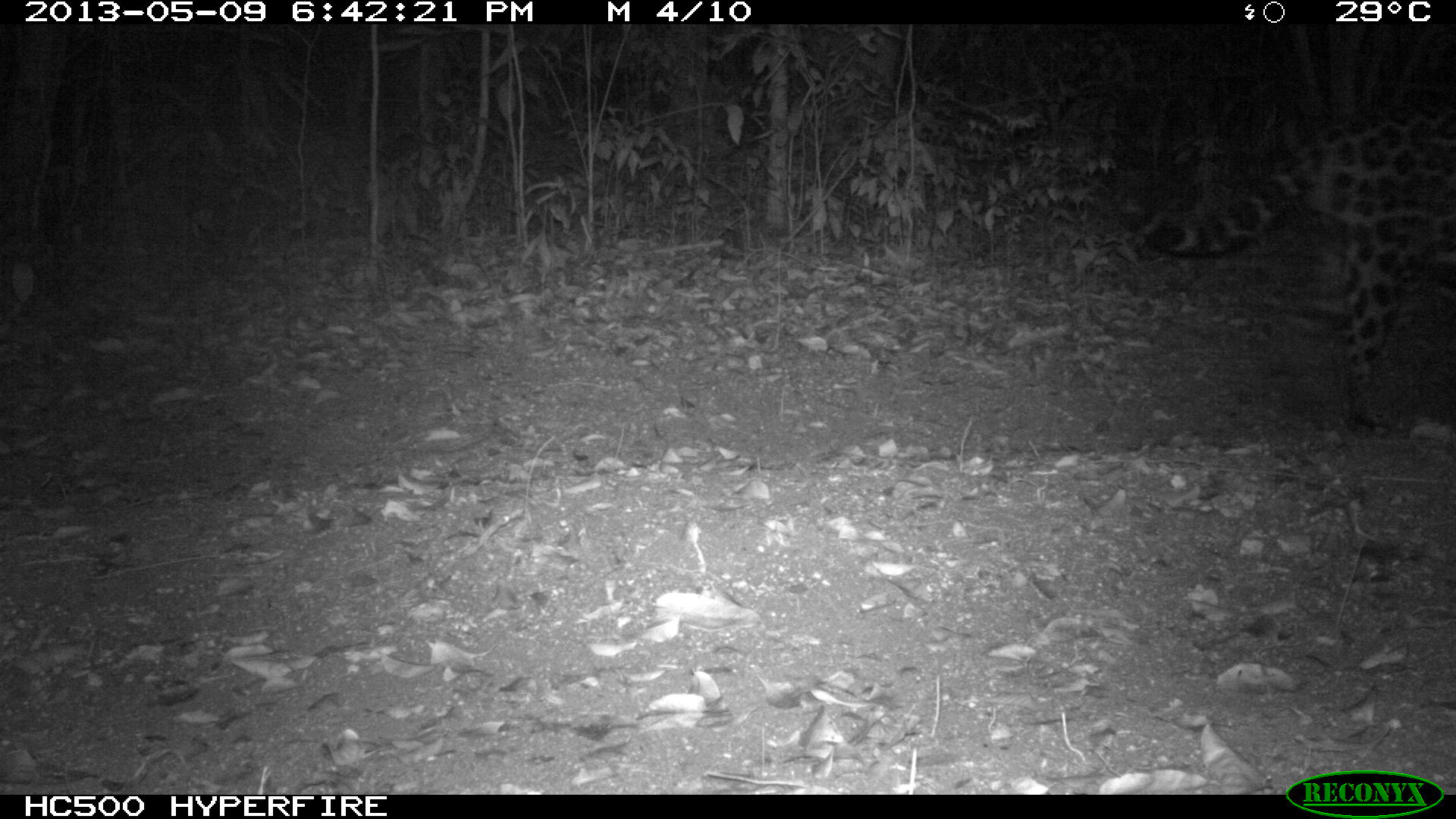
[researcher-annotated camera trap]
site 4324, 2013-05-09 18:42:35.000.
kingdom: Animalia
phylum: Chordata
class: Mammalia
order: Carnivora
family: Felidae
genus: Panthera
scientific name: Panthera onca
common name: jaguar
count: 1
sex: male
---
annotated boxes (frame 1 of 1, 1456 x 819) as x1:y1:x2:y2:
panthera onca: 1119:98:1456:429